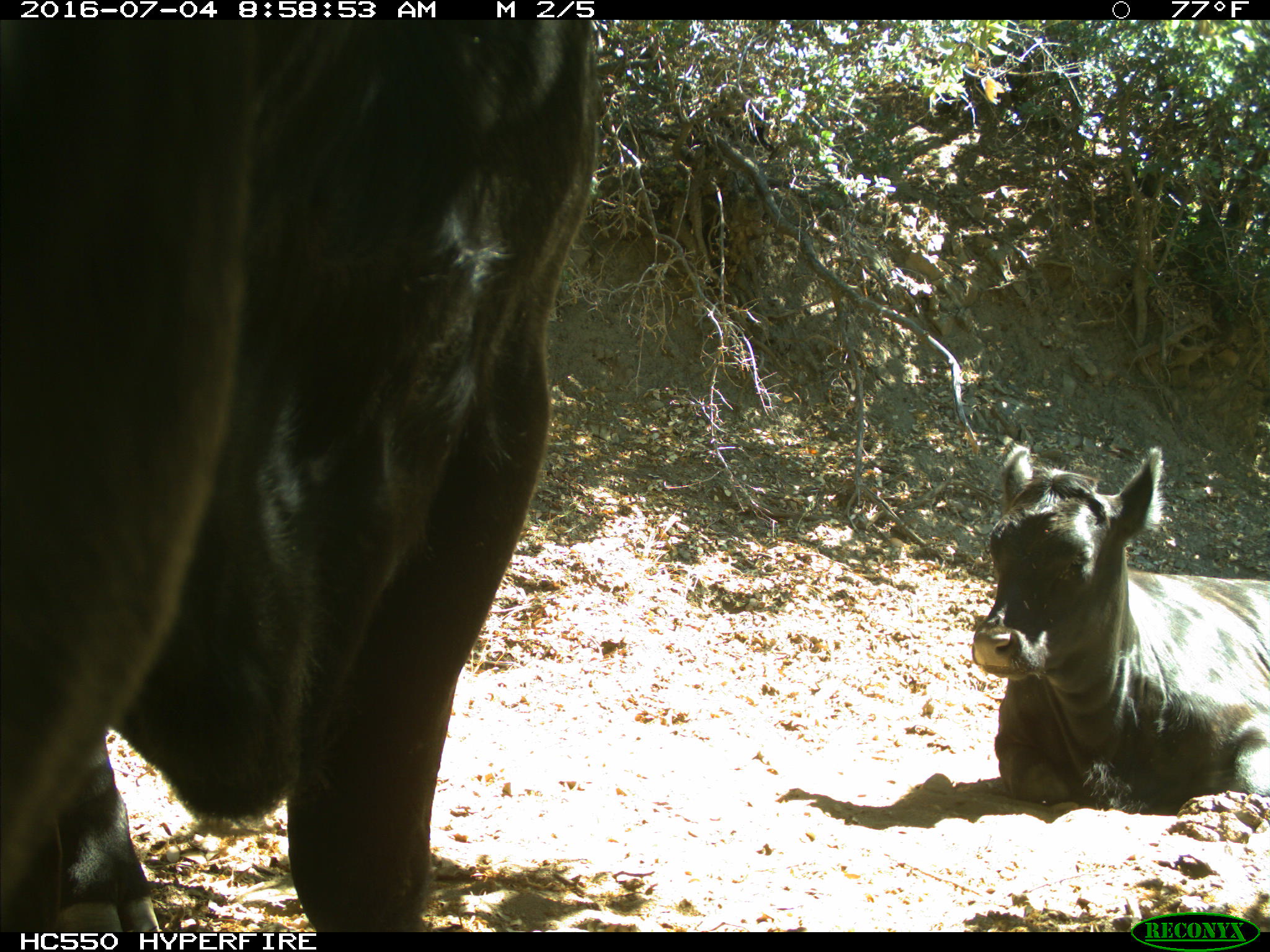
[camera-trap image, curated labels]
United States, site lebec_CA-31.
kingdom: Animalia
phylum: Chordata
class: Mammalia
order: Artiodactyla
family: Bovidae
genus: Bos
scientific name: Bos taurus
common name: domestic cow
Bos taurus (domestic cow).